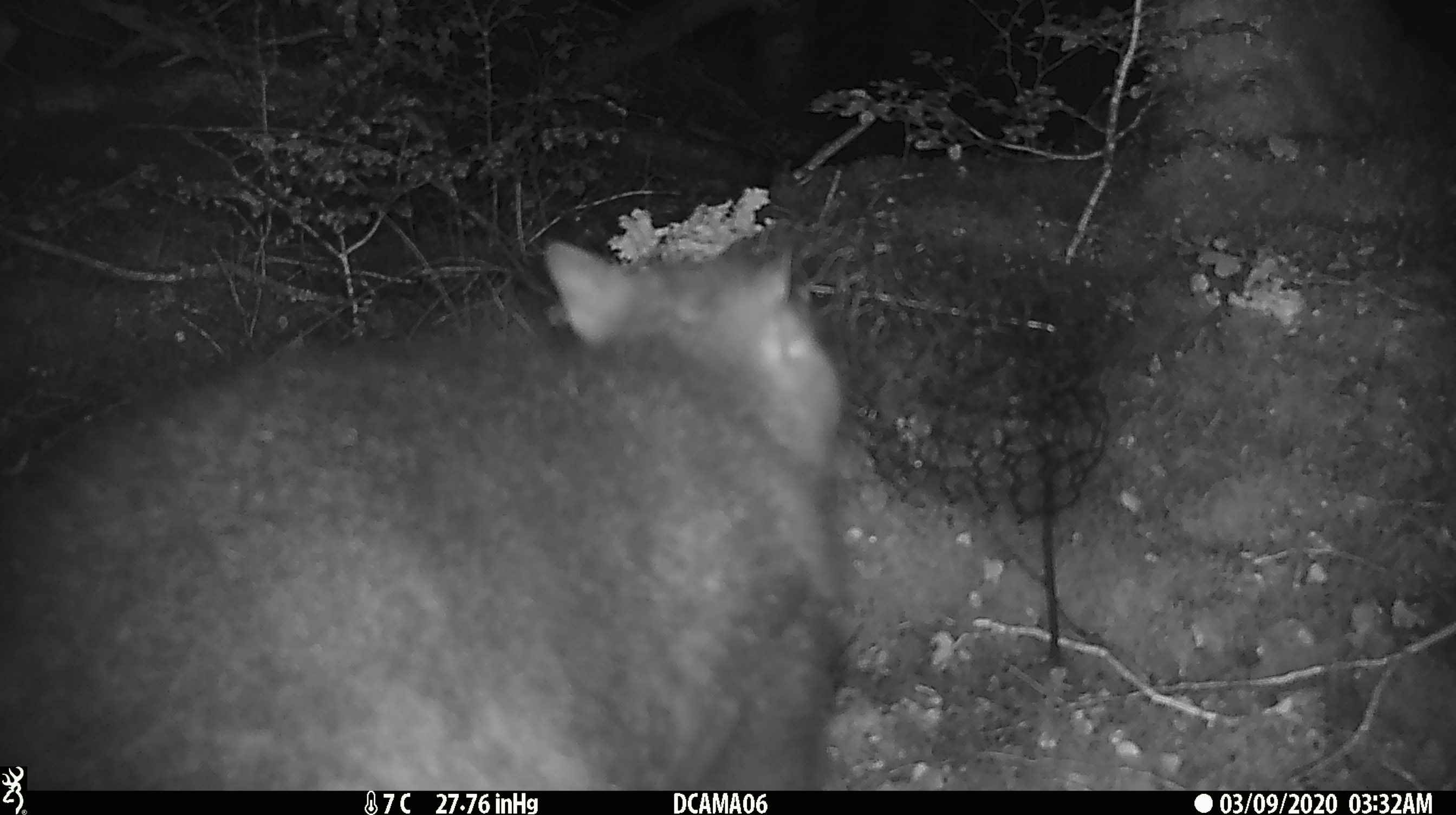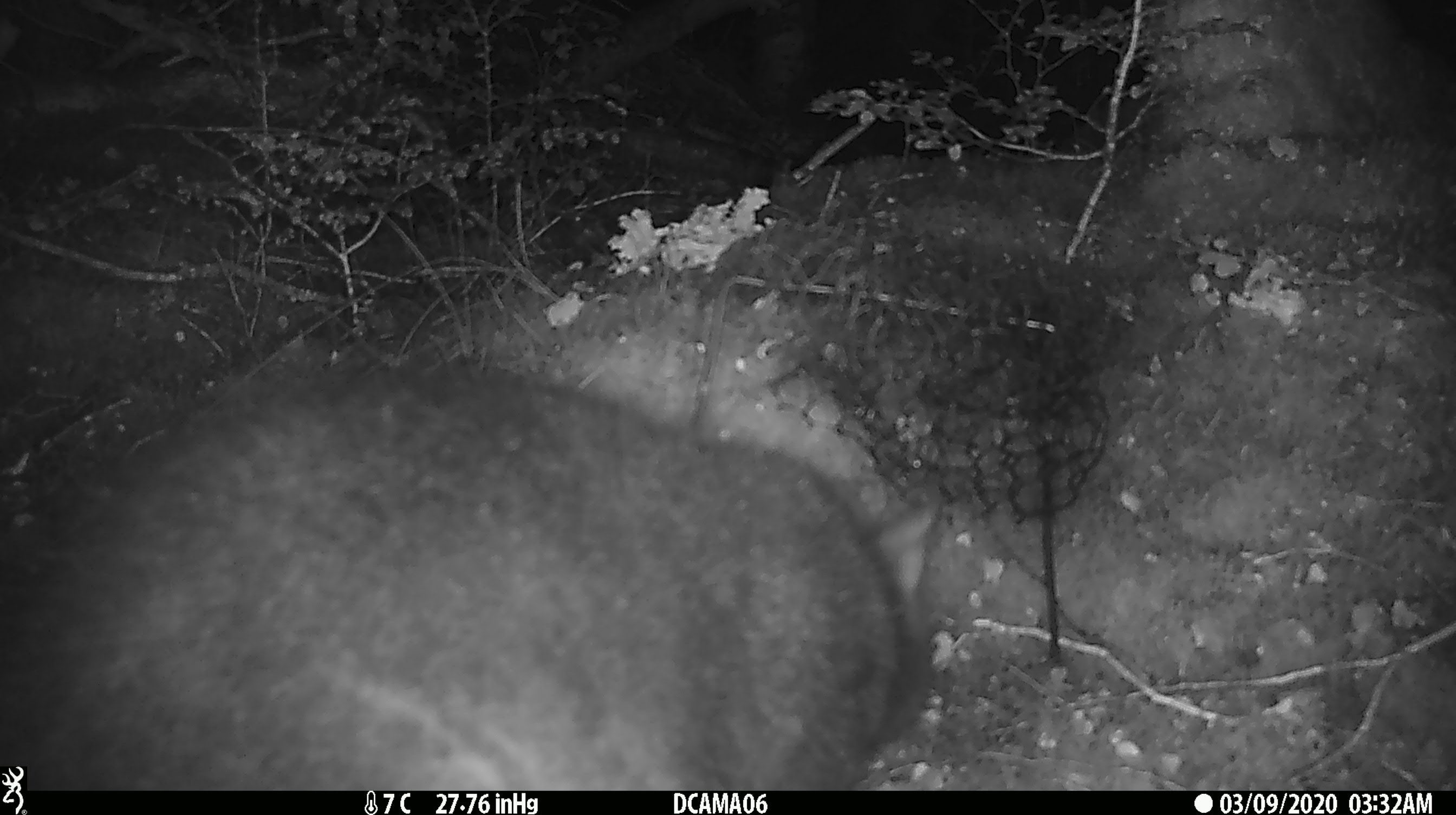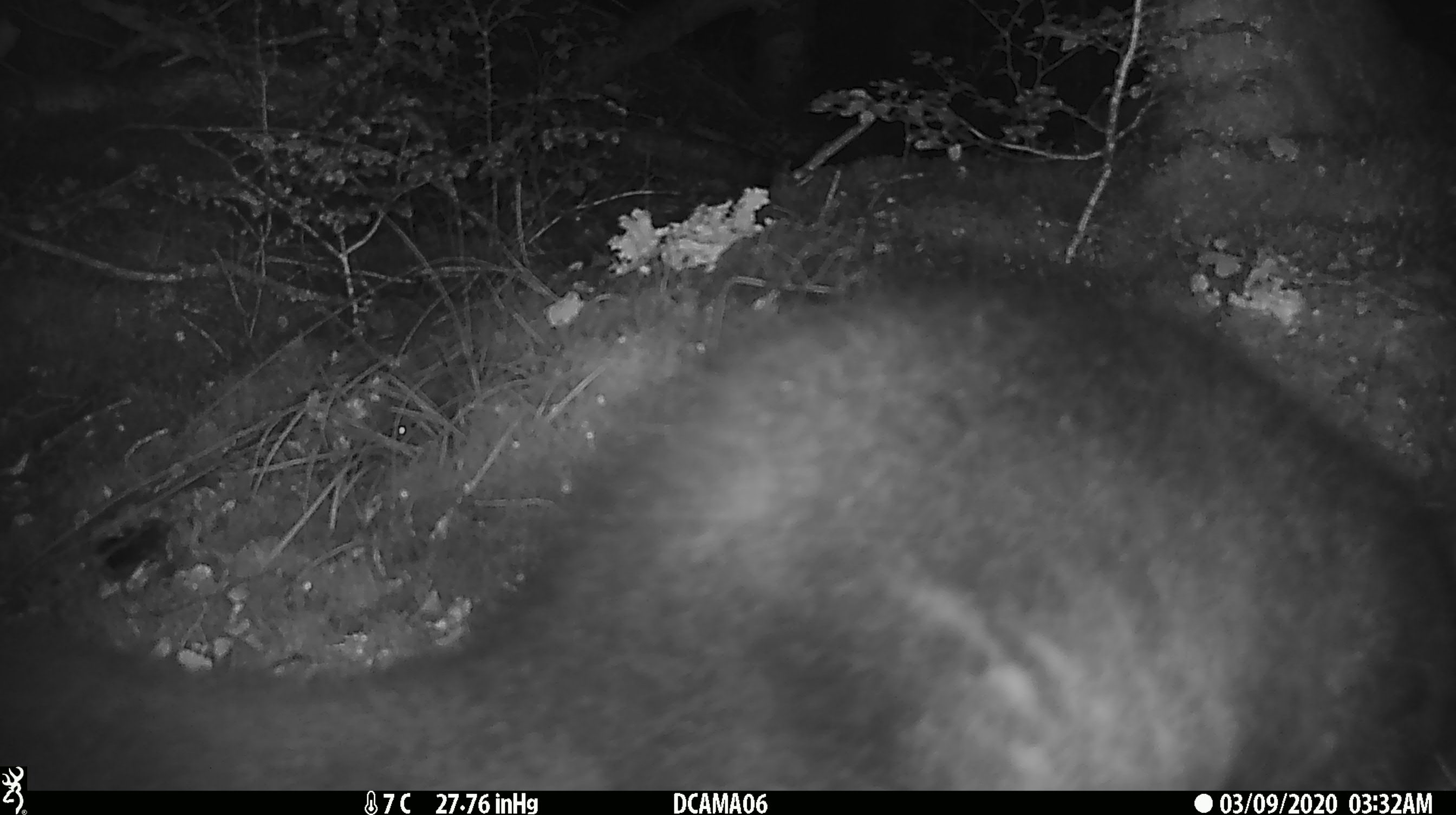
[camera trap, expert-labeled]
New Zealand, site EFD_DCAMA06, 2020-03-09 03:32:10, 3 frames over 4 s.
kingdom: Animalia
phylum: Chordata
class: Mammalia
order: Diprotodontia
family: Phalangeridae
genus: Trichosurus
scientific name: Trichosurus vulpecula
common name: common brushtail possum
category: possum